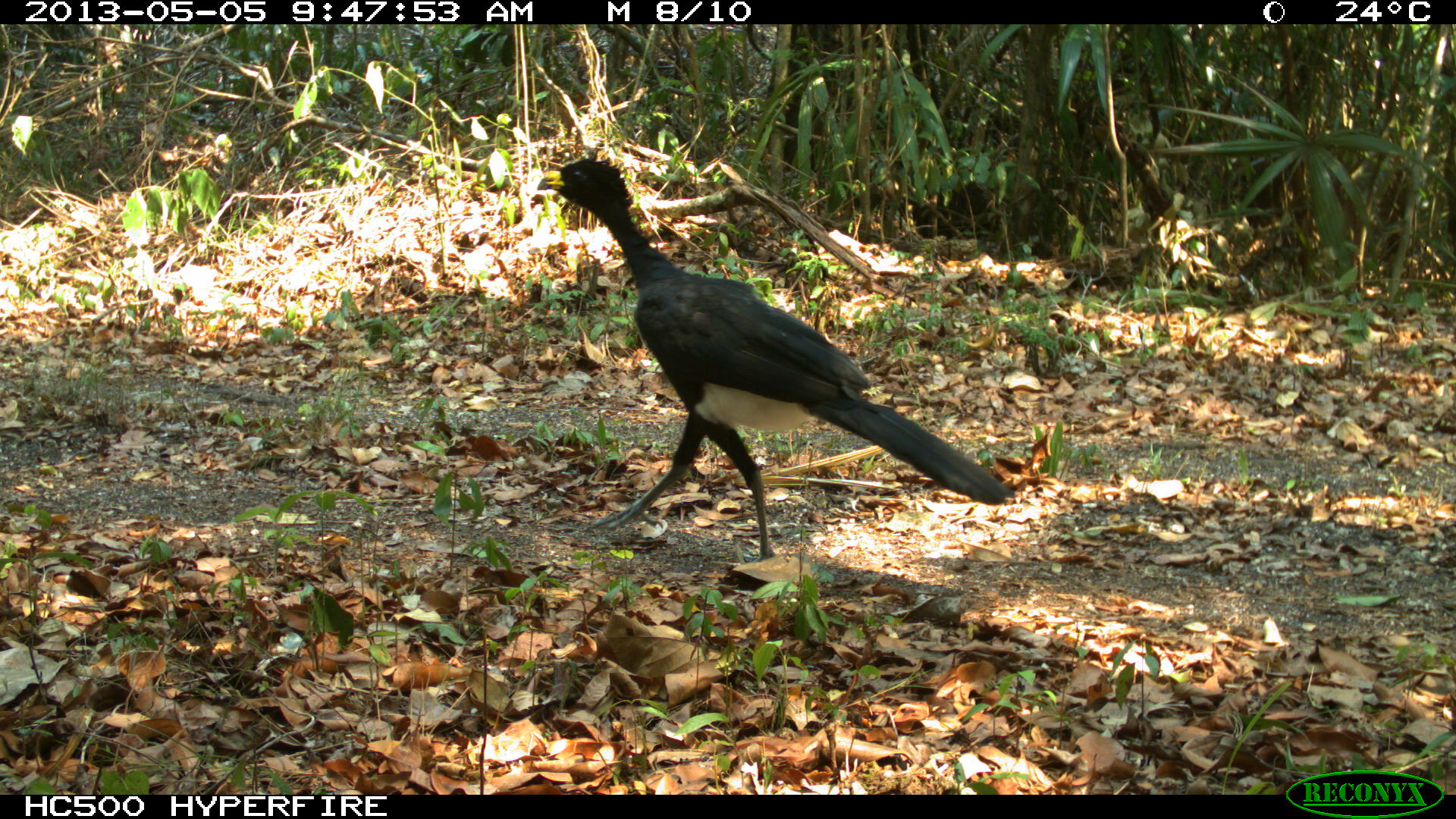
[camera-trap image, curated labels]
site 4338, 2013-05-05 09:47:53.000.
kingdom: Animalia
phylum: Chordata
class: Aves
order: Galliformes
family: Cracidae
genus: Crax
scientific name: Crax rubra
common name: great curassow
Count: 1.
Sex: male.